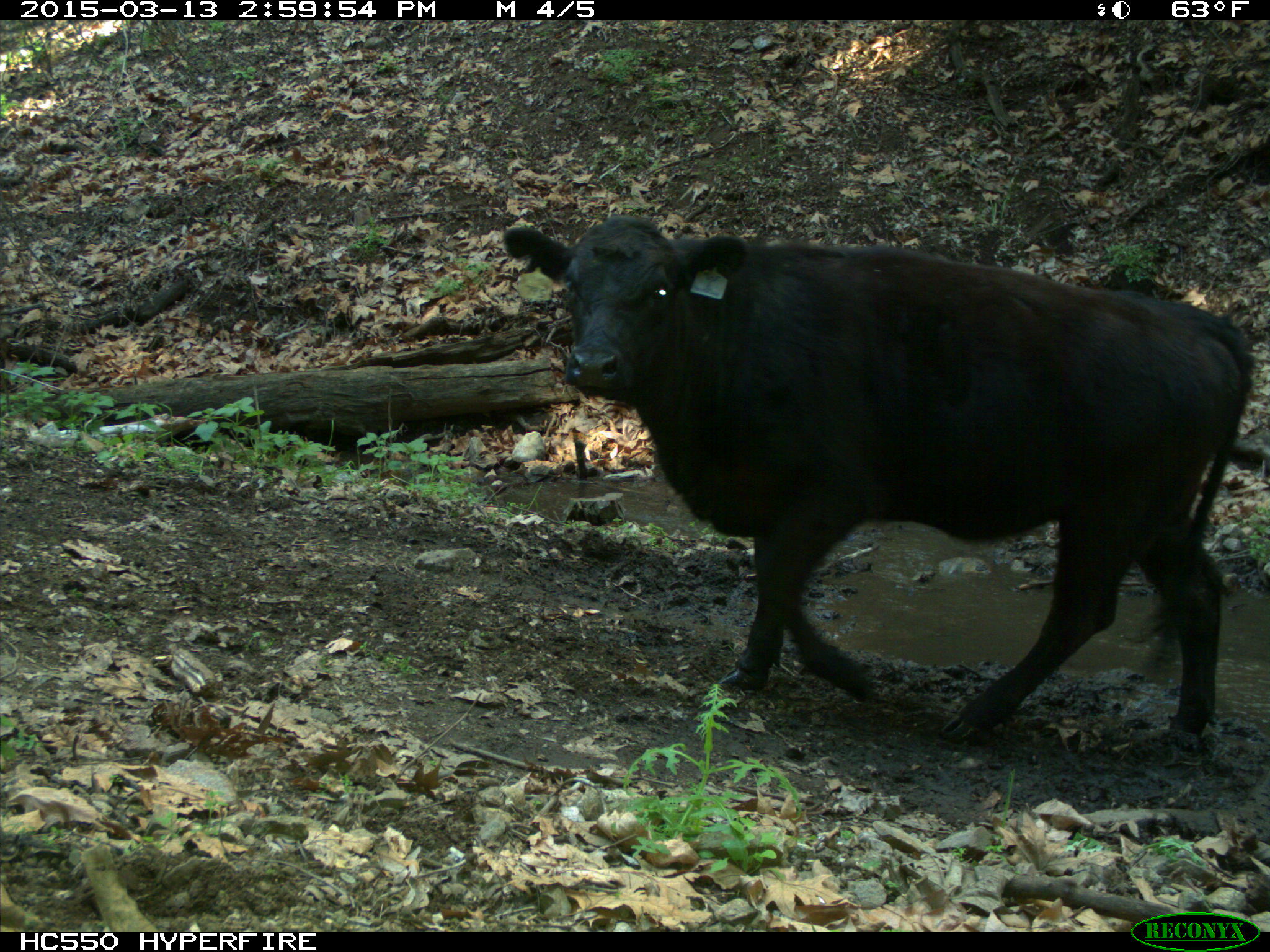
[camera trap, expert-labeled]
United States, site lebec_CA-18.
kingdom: Animalia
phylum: Chordata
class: Mammalia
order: Artiodactyla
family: Bovidae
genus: Bos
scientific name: Bos taurus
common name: domestic cow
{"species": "Bos taurus (domestic cow)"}